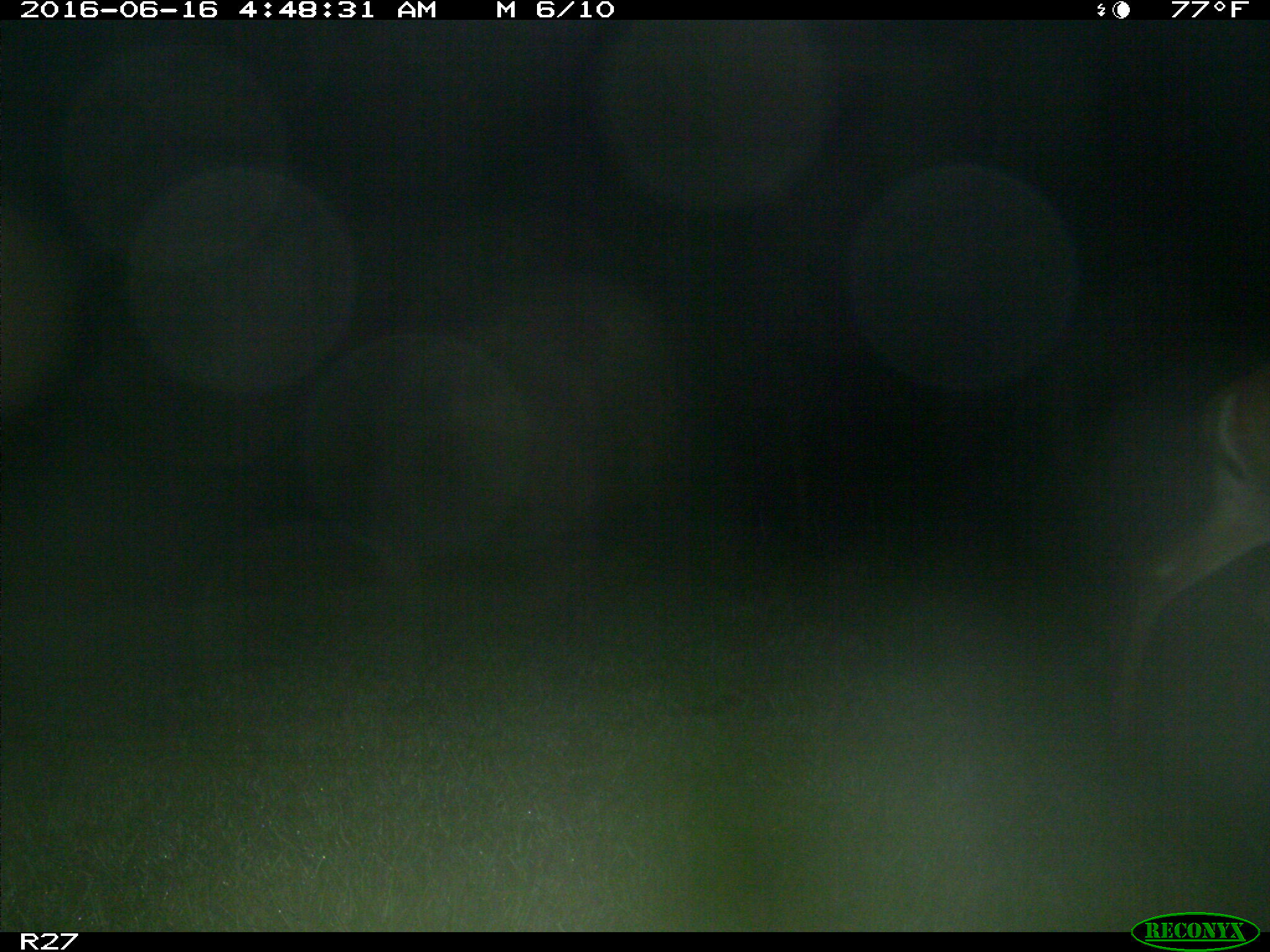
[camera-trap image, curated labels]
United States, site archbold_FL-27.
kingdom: Animalia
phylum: Chordata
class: Mammalia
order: Artiodactyla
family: Cervidae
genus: Odocoileus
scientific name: Odocoileus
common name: deer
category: unidentified deer